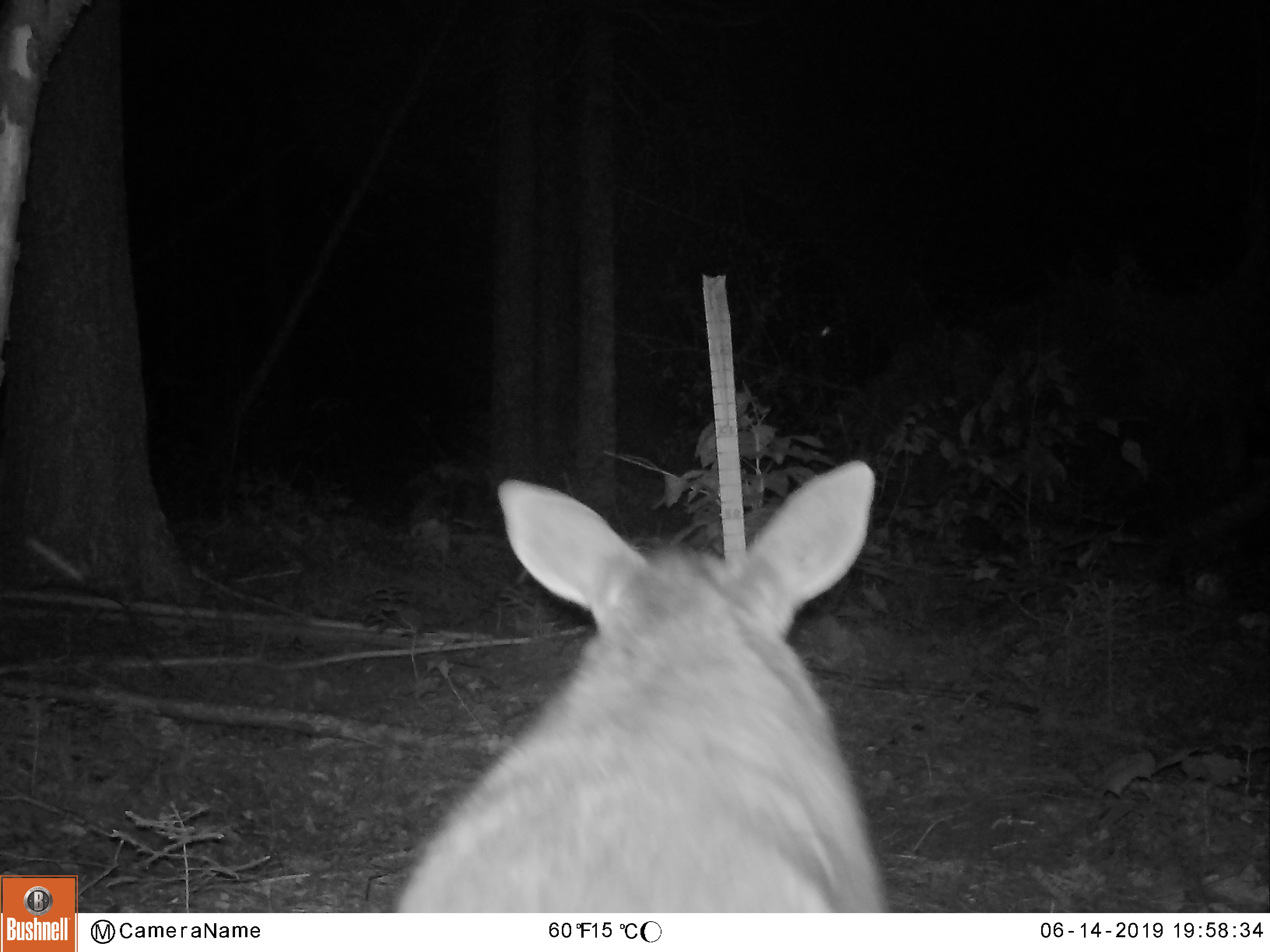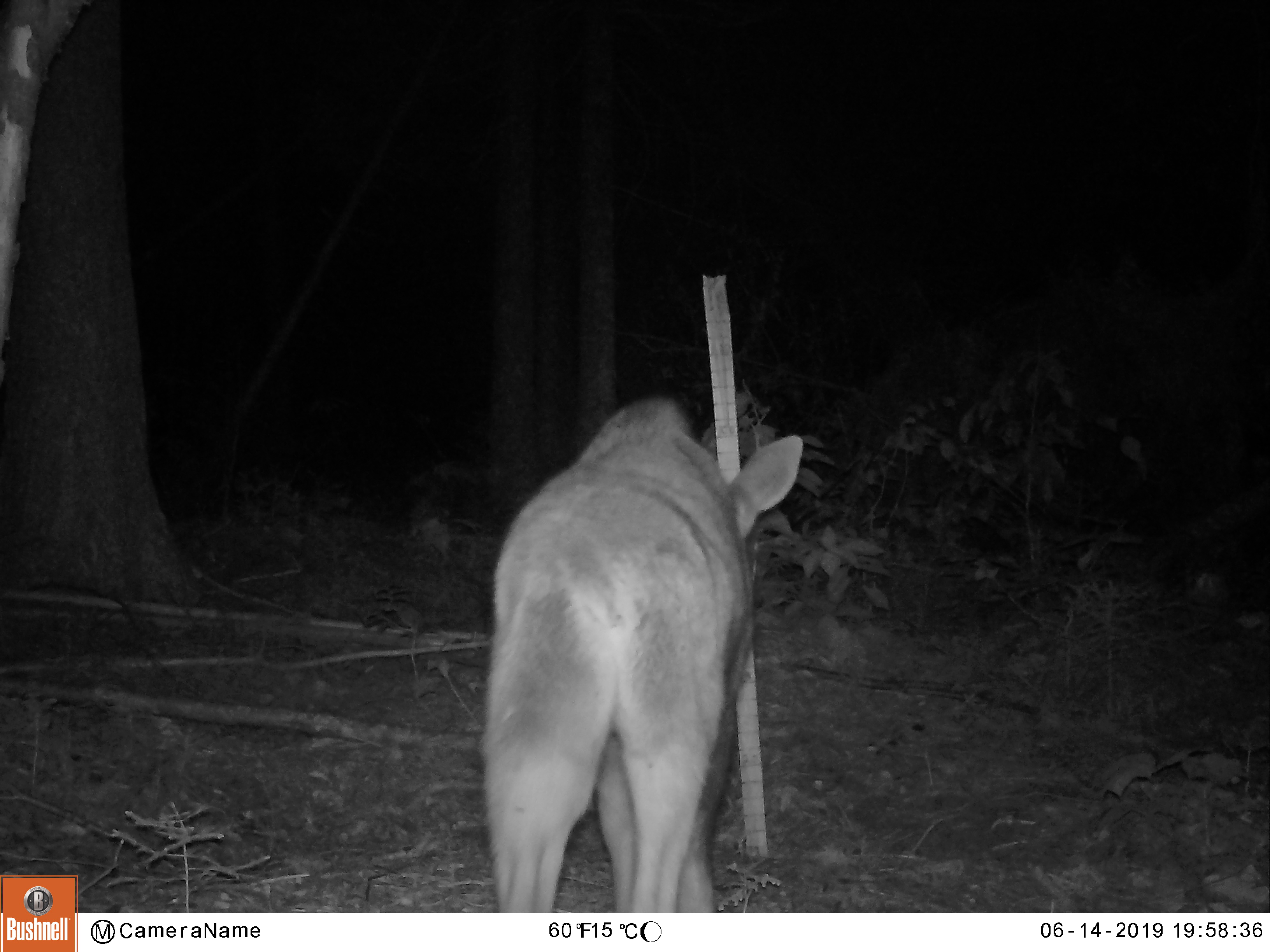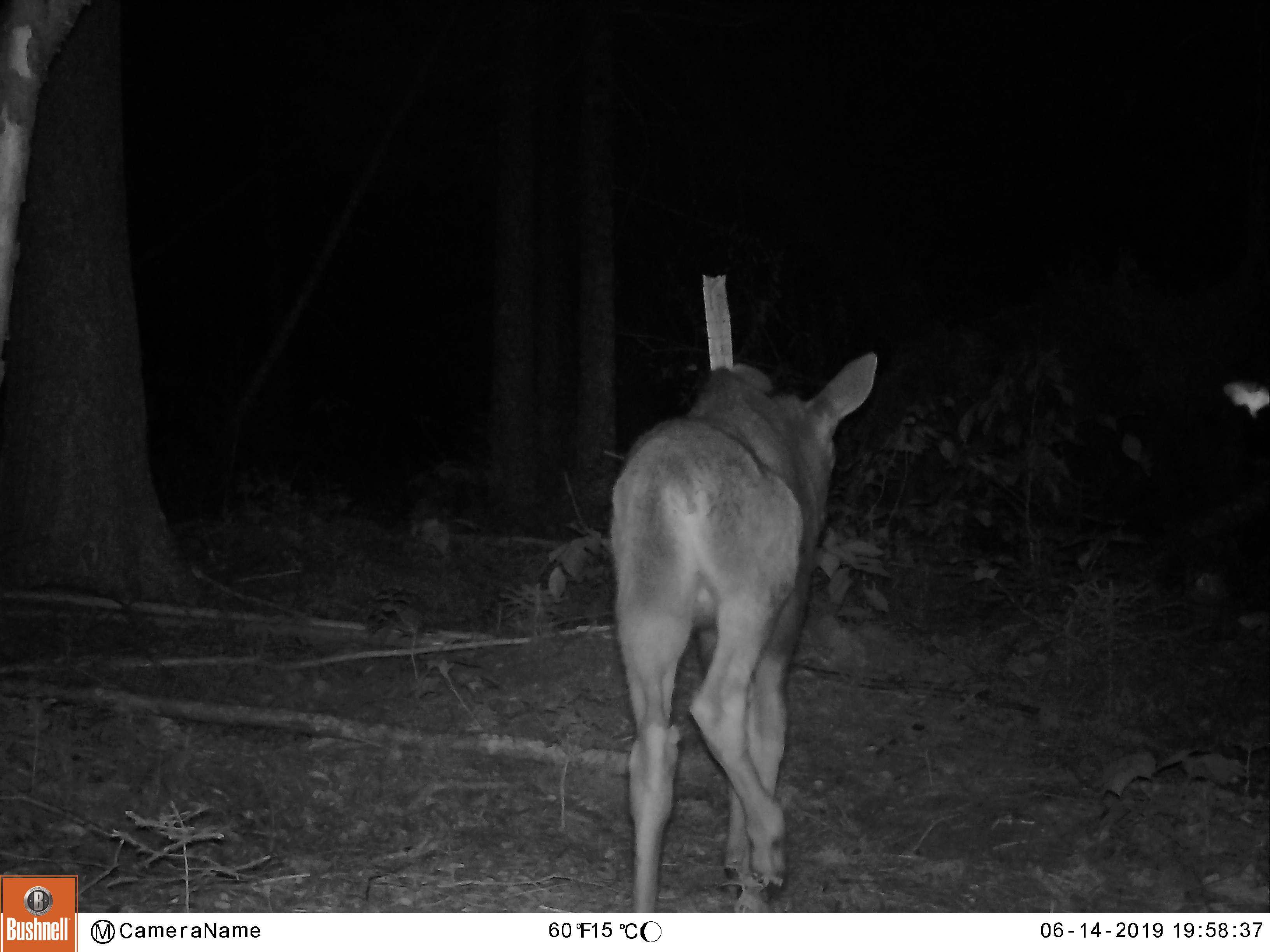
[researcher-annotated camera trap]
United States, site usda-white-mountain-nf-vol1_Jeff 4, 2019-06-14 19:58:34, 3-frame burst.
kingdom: Animalia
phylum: Chordata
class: Mammalia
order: Artiodactyla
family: Cervidae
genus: Alces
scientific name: Alces alces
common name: moose